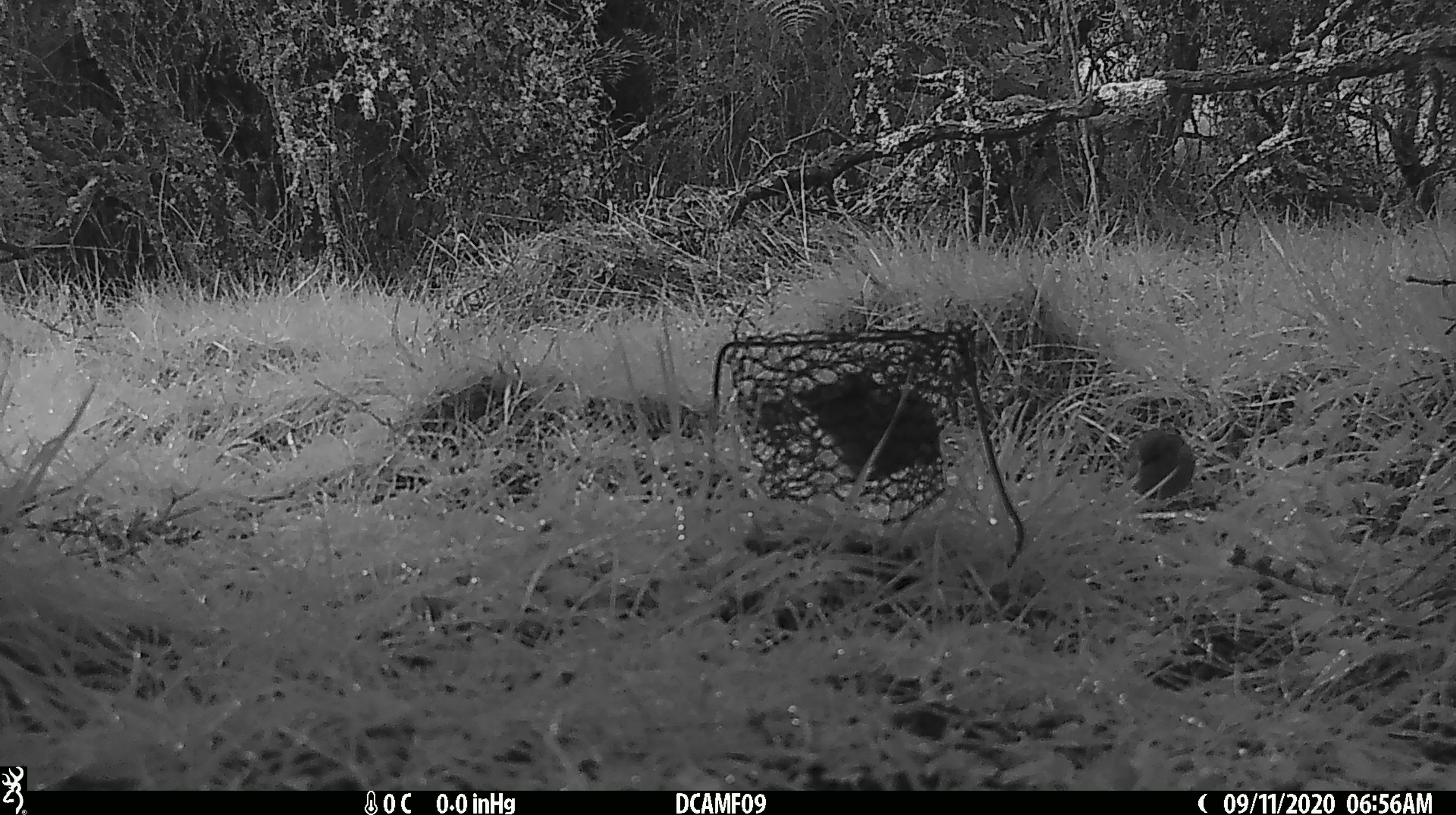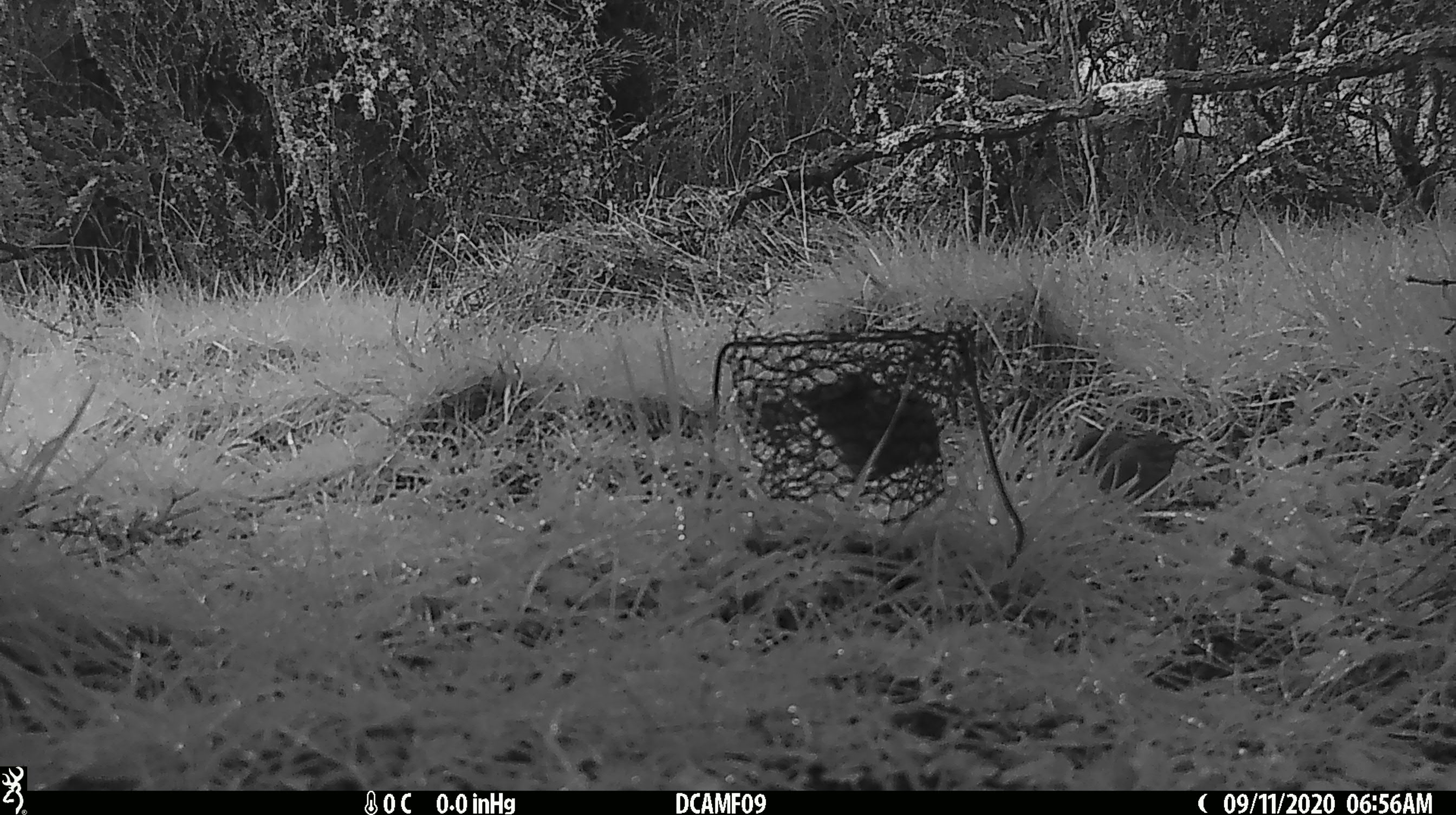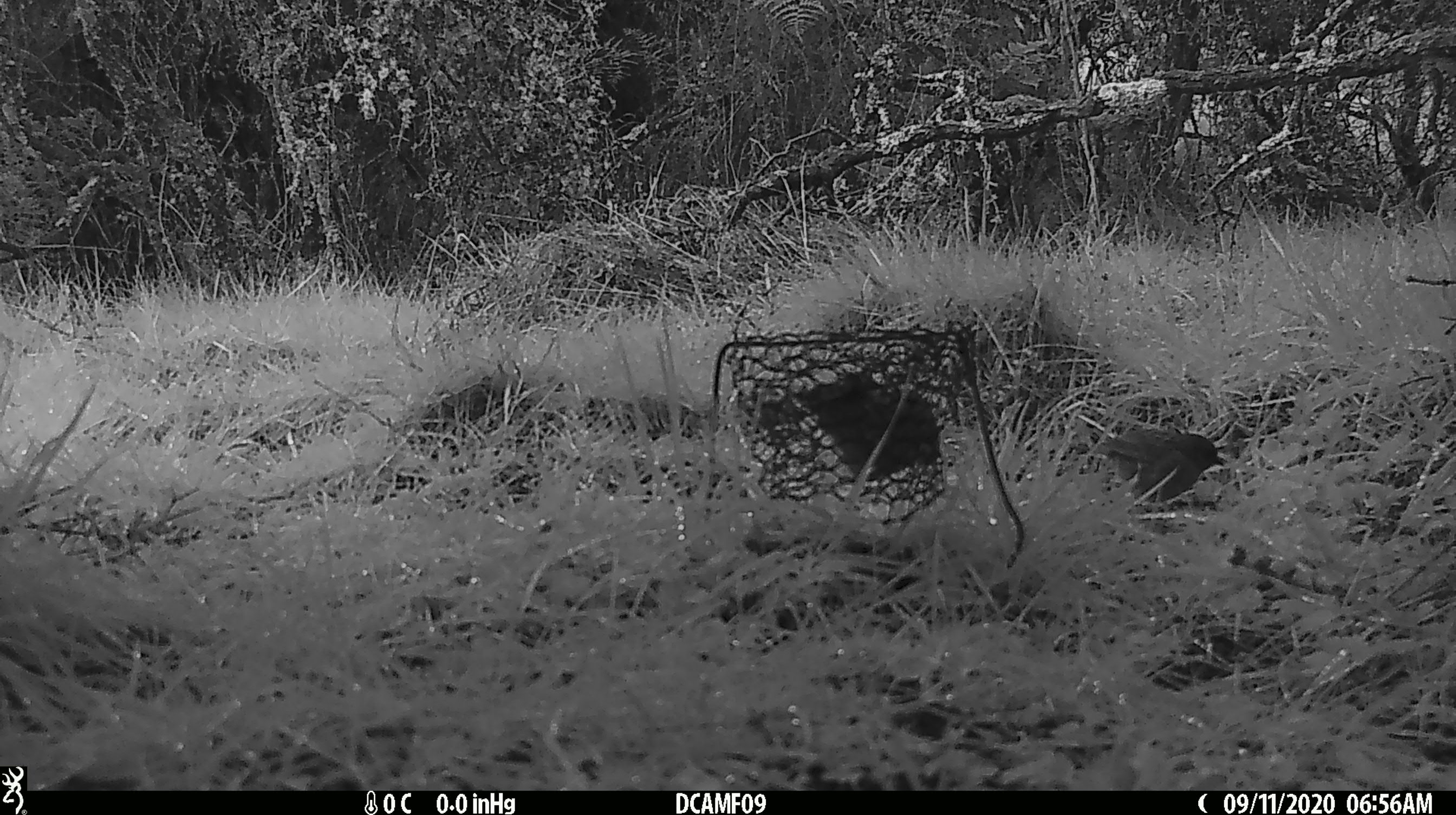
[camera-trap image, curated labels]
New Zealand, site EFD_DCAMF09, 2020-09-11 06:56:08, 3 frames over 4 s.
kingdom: Animalia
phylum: Chordata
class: Aves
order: Passeriformes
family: Prunellidae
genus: Prunella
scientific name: Prunella modularis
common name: dunnock